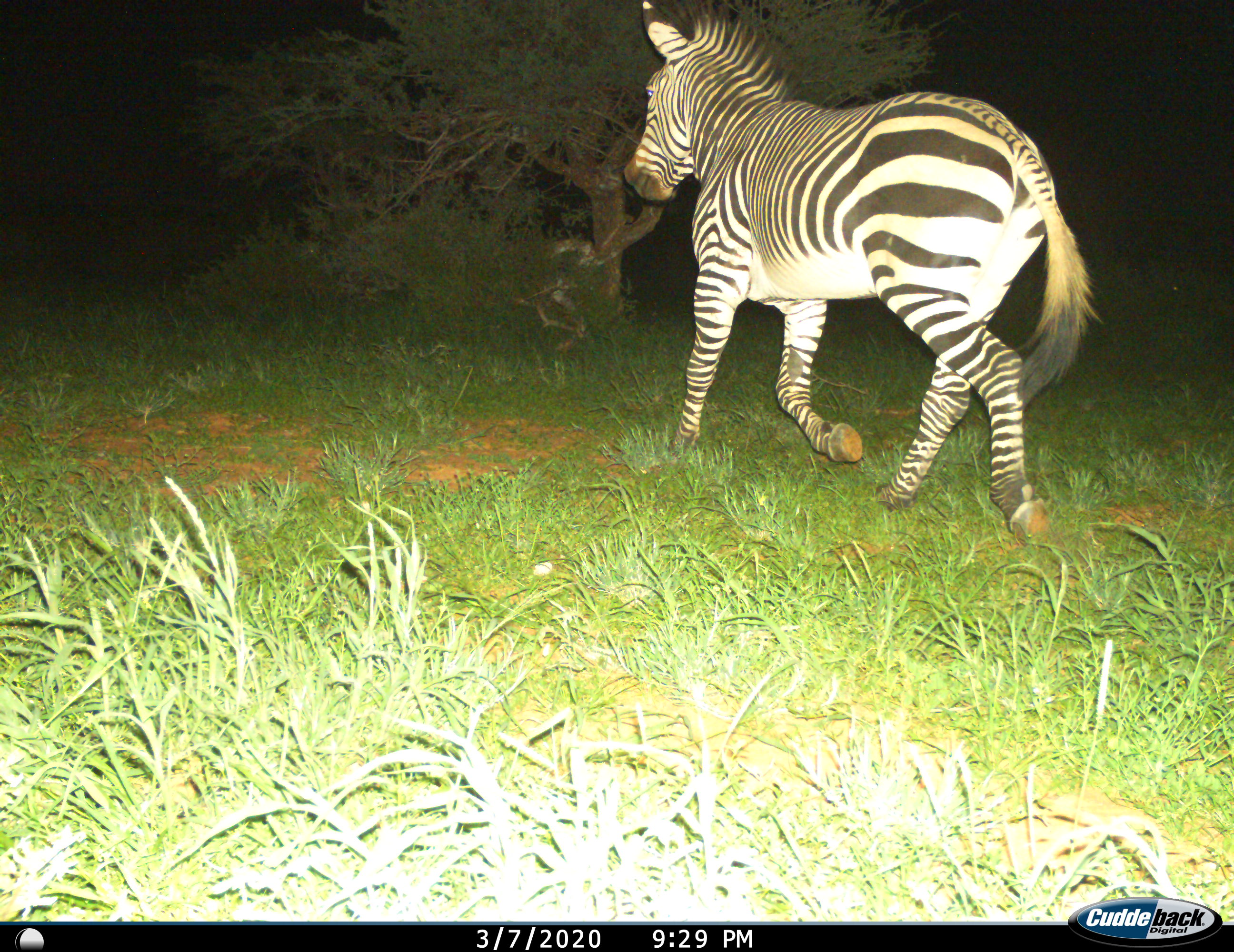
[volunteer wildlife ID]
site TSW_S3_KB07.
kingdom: Animalia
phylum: Chordata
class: Mammalia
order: Perissodactyla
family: Equidae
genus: Equus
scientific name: Equus zebra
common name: mountain zebra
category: zebramountain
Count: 1.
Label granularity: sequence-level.